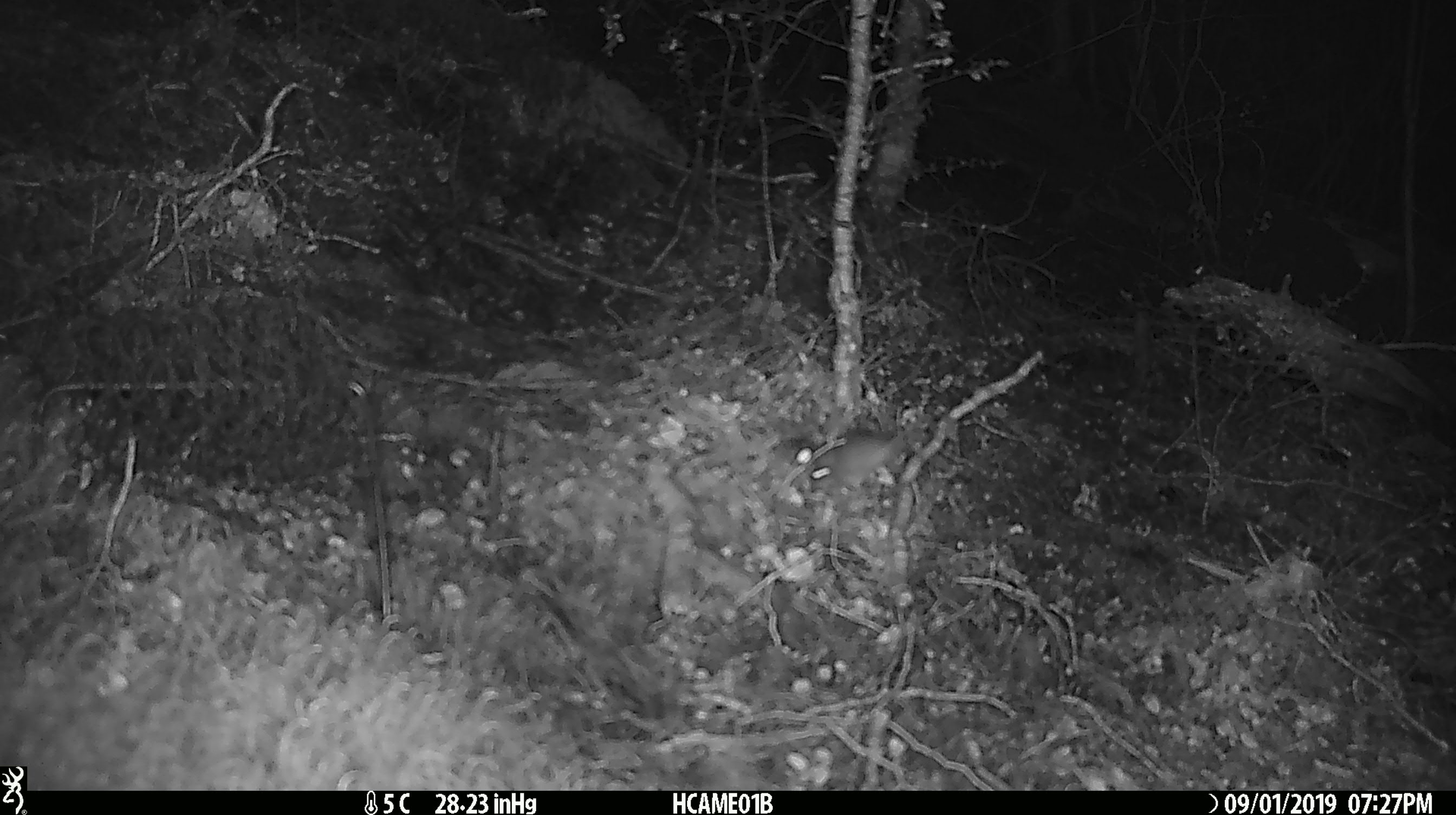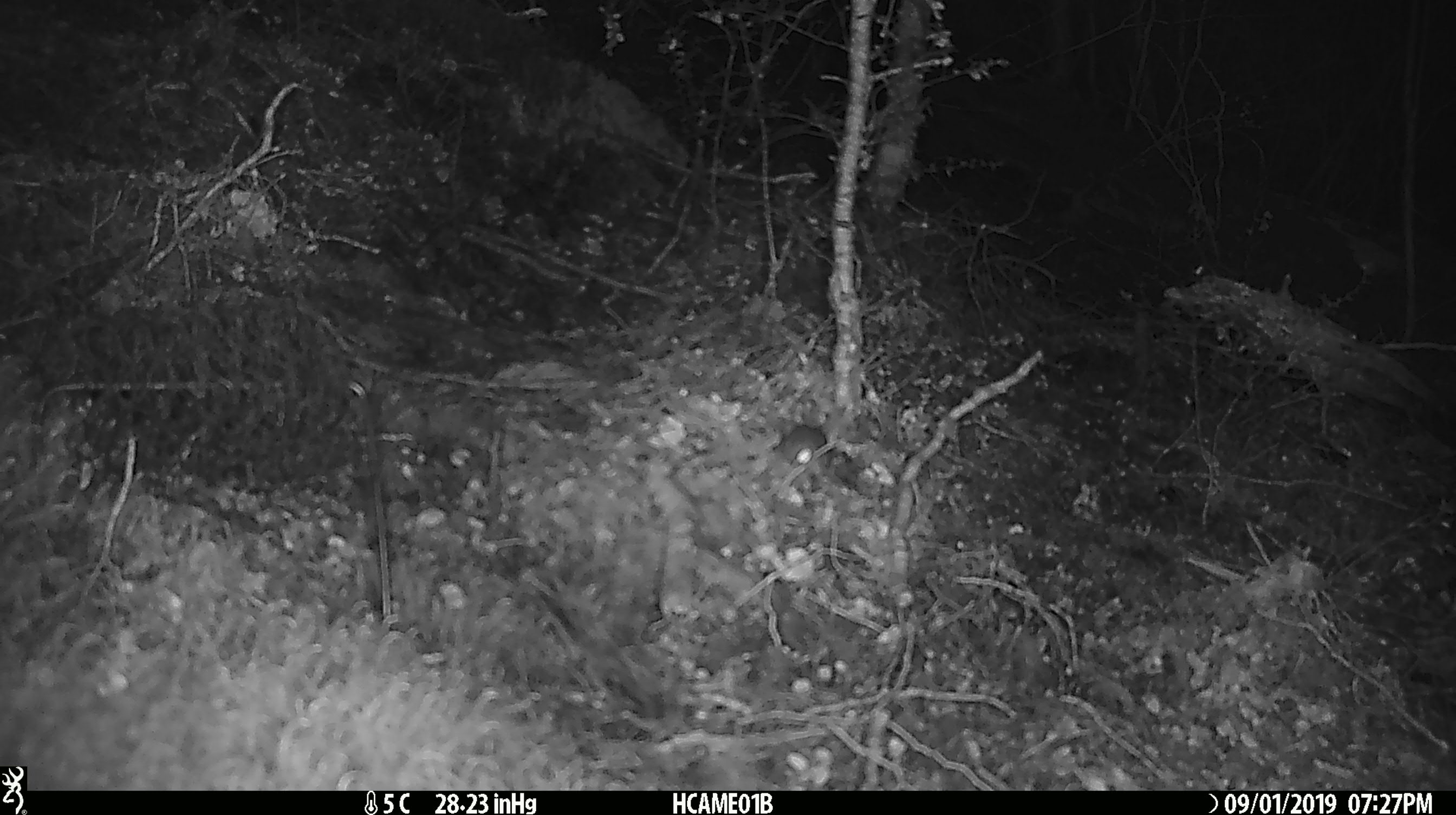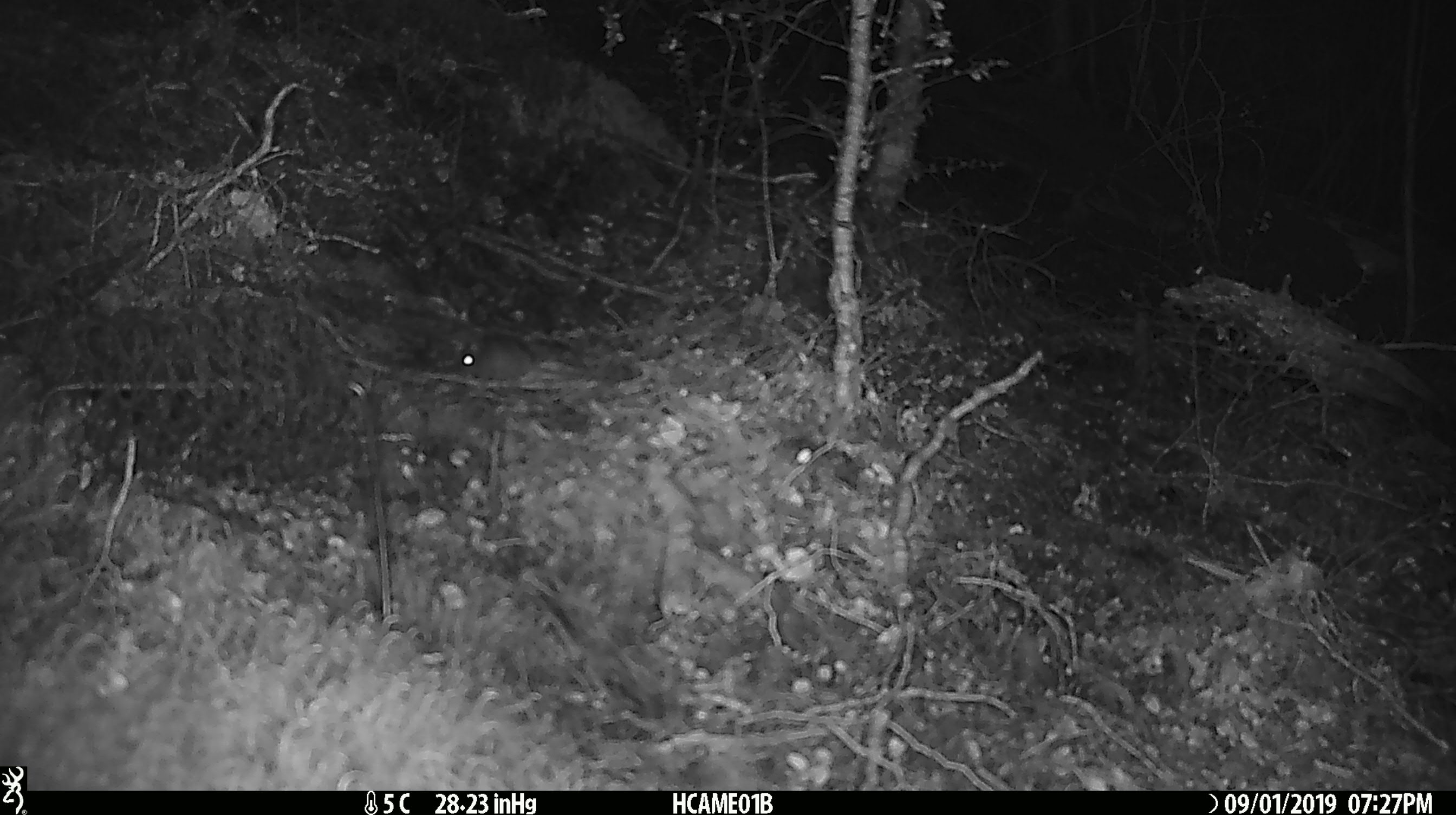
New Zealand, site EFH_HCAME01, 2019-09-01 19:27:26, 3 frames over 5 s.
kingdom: Animalia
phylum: Chordata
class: Mammalia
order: Rodentia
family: Muridae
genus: Mus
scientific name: Mus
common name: mouse